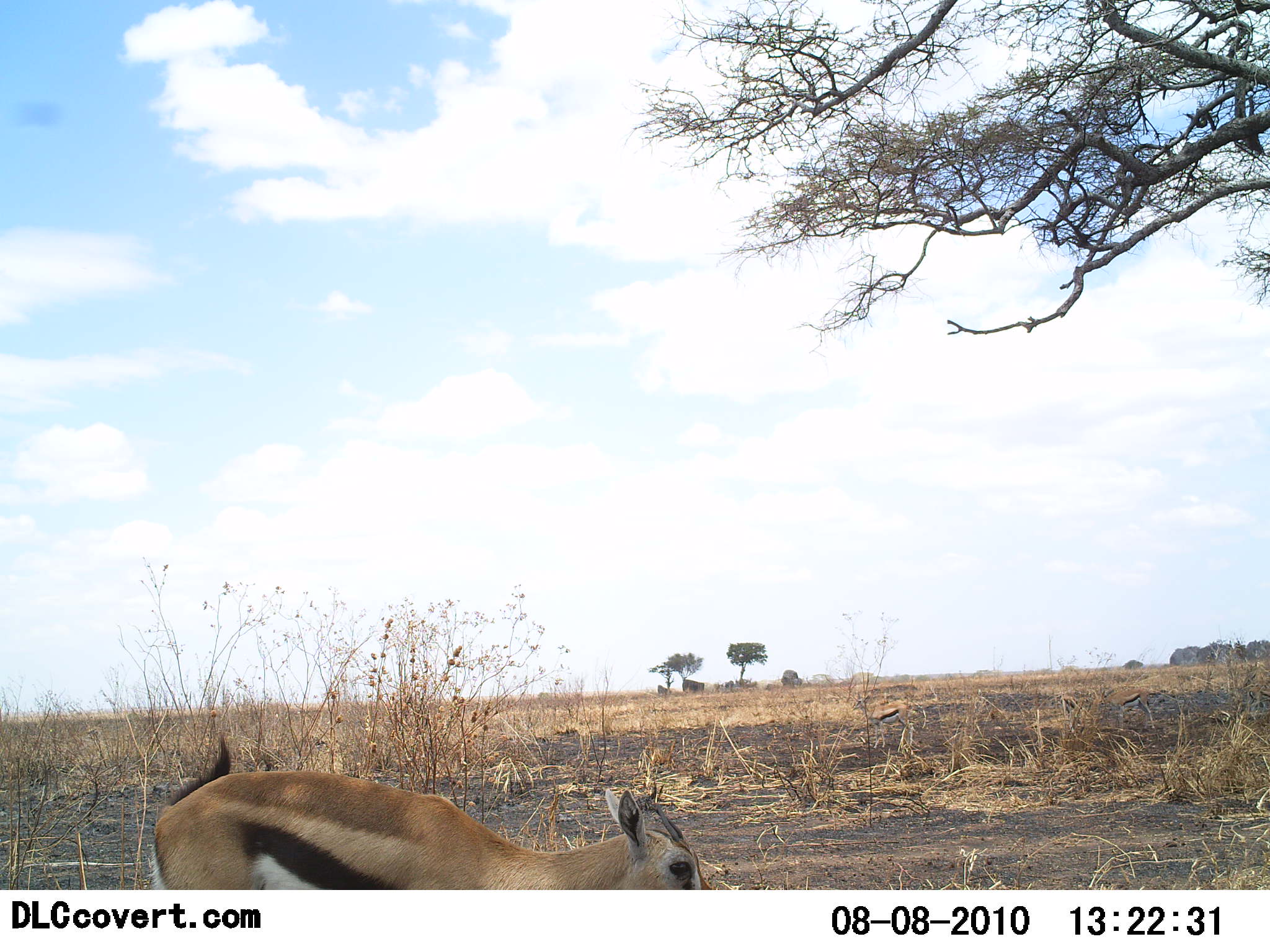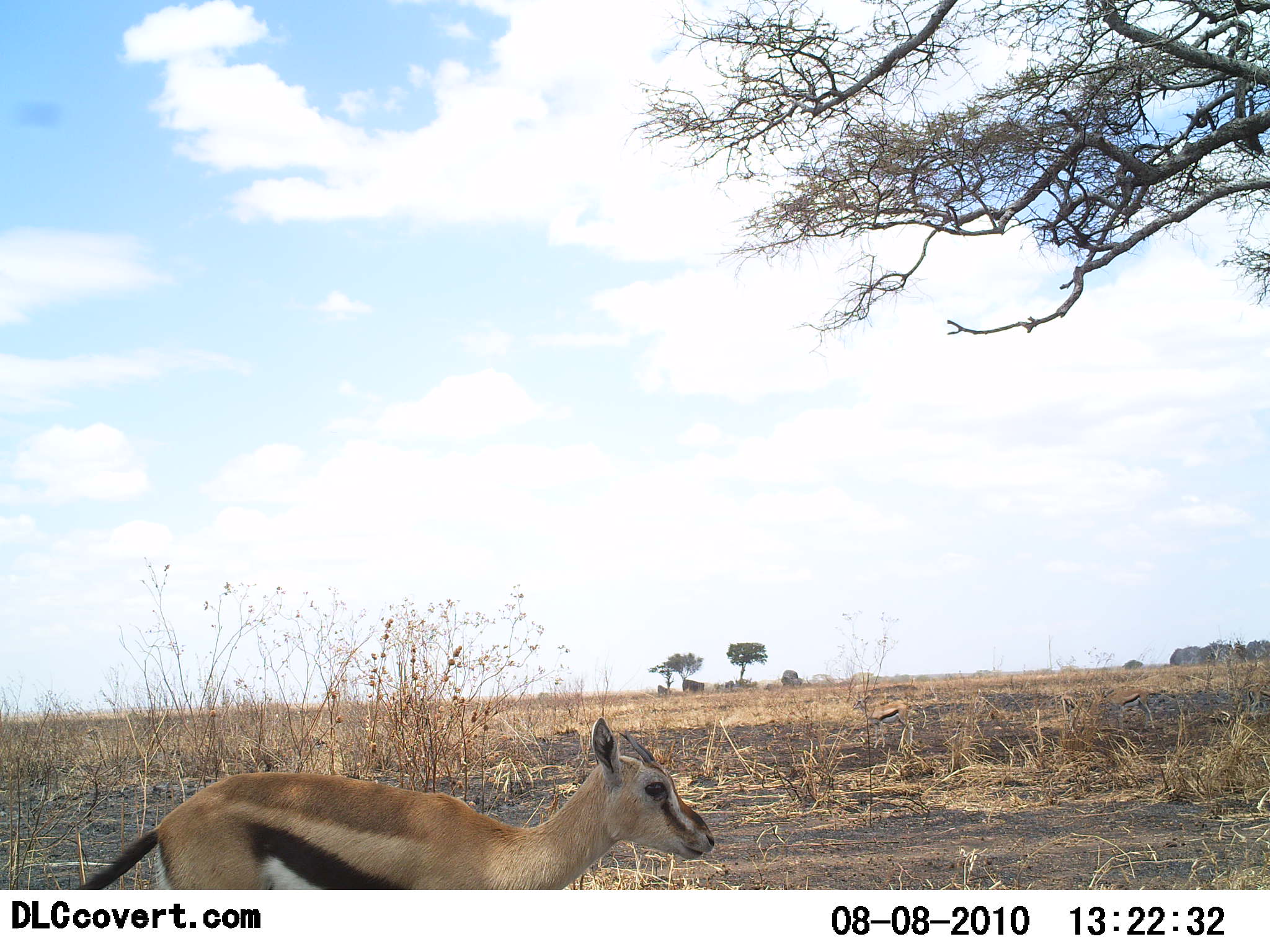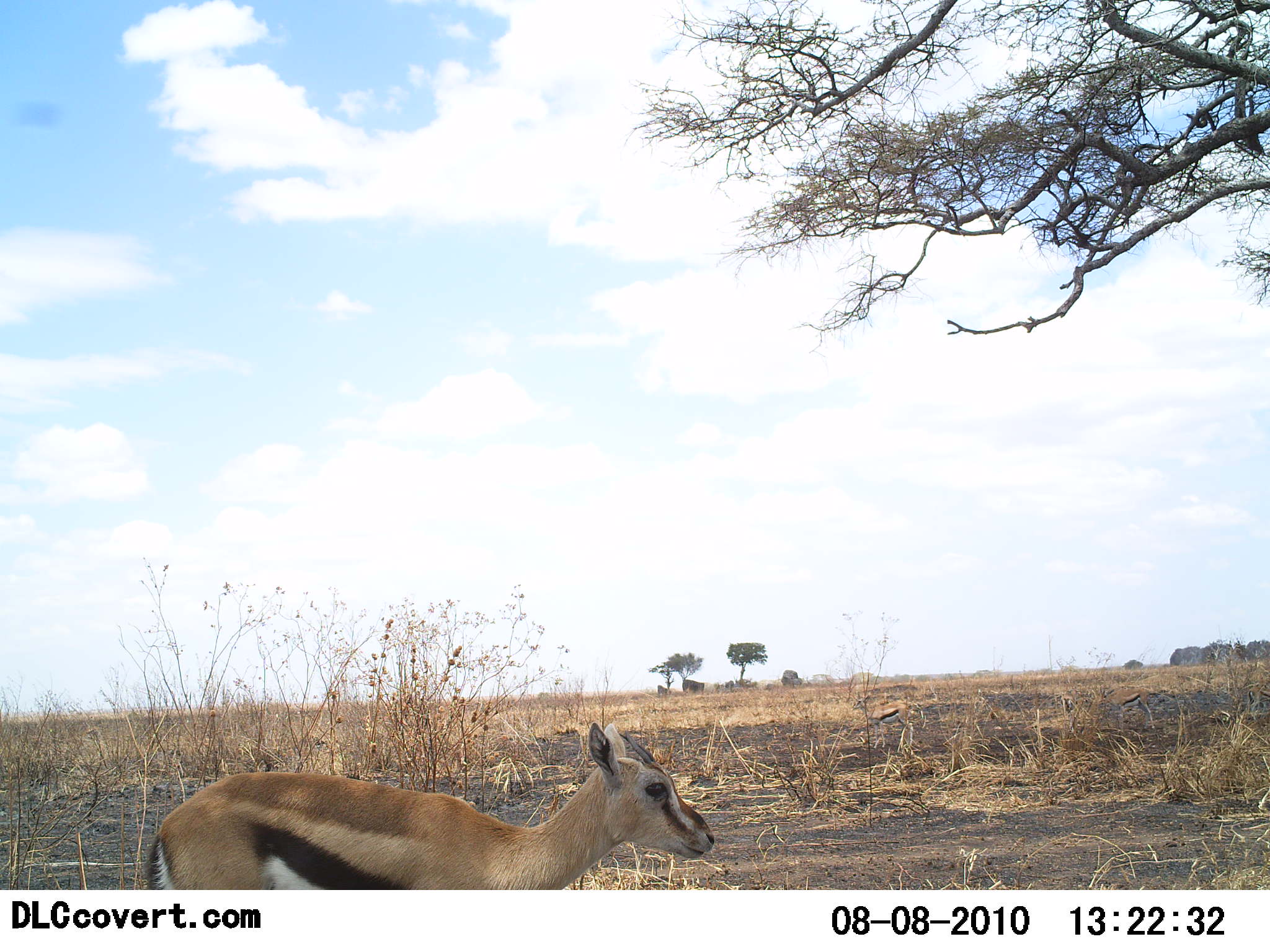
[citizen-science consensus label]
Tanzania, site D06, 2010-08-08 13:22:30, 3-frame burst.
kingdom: Animalia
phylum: Chordata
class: Mammalia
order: Artiodactyla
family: Bovidae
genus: Eudorcas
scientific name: Eudorcas thomsonii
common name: thomson's gazelle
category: gazellethomsons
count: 1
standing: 47%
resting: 0%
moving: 33%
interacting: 0%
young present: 7%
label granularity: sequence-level